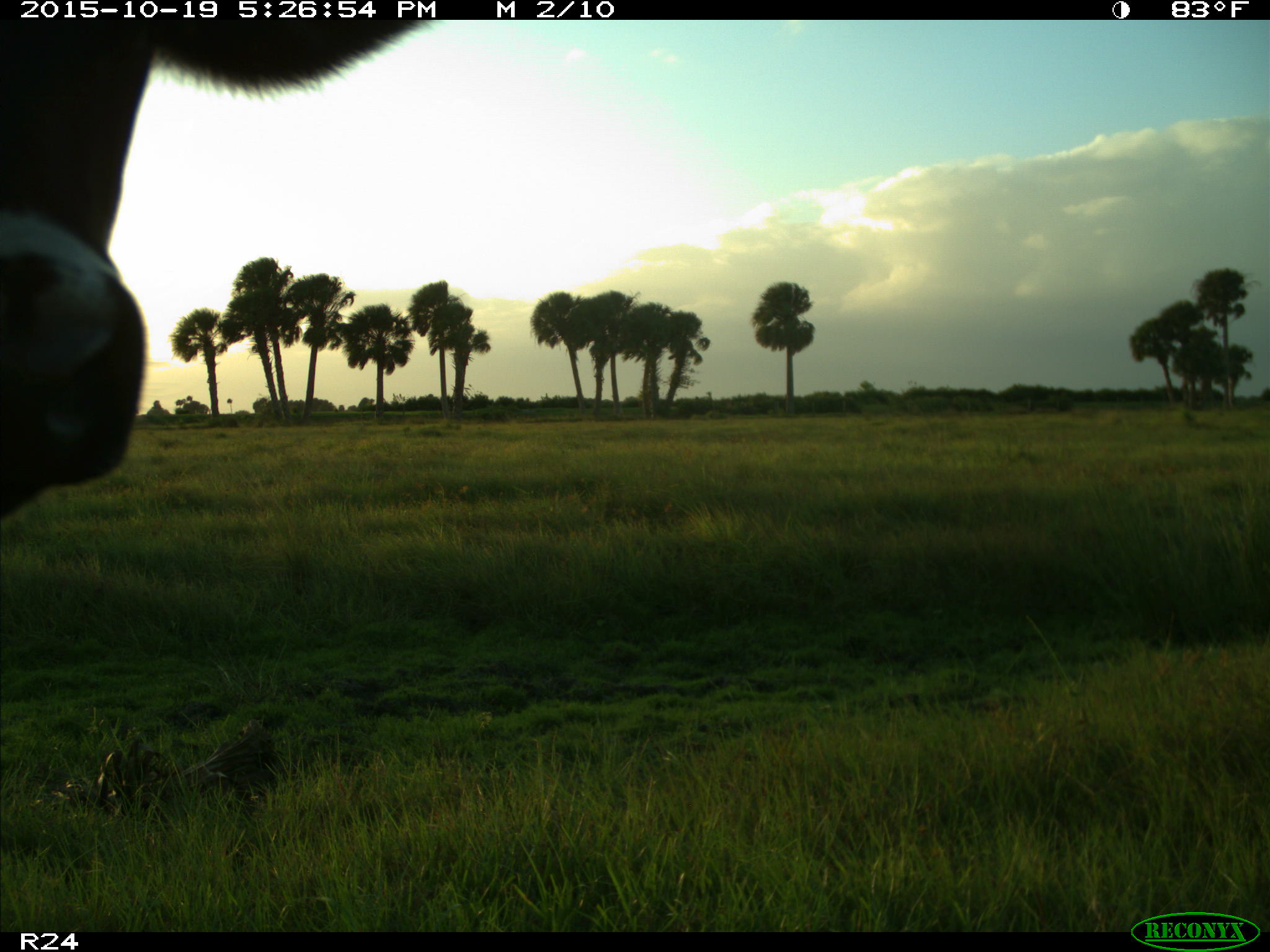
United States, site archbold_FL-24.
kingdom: Animalia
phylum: Chordata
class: Mammalia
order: Artiodactyla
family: Bovidae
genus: Bos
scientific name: Bos taurus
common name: domestic cow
Bos taurus (domestic cow).